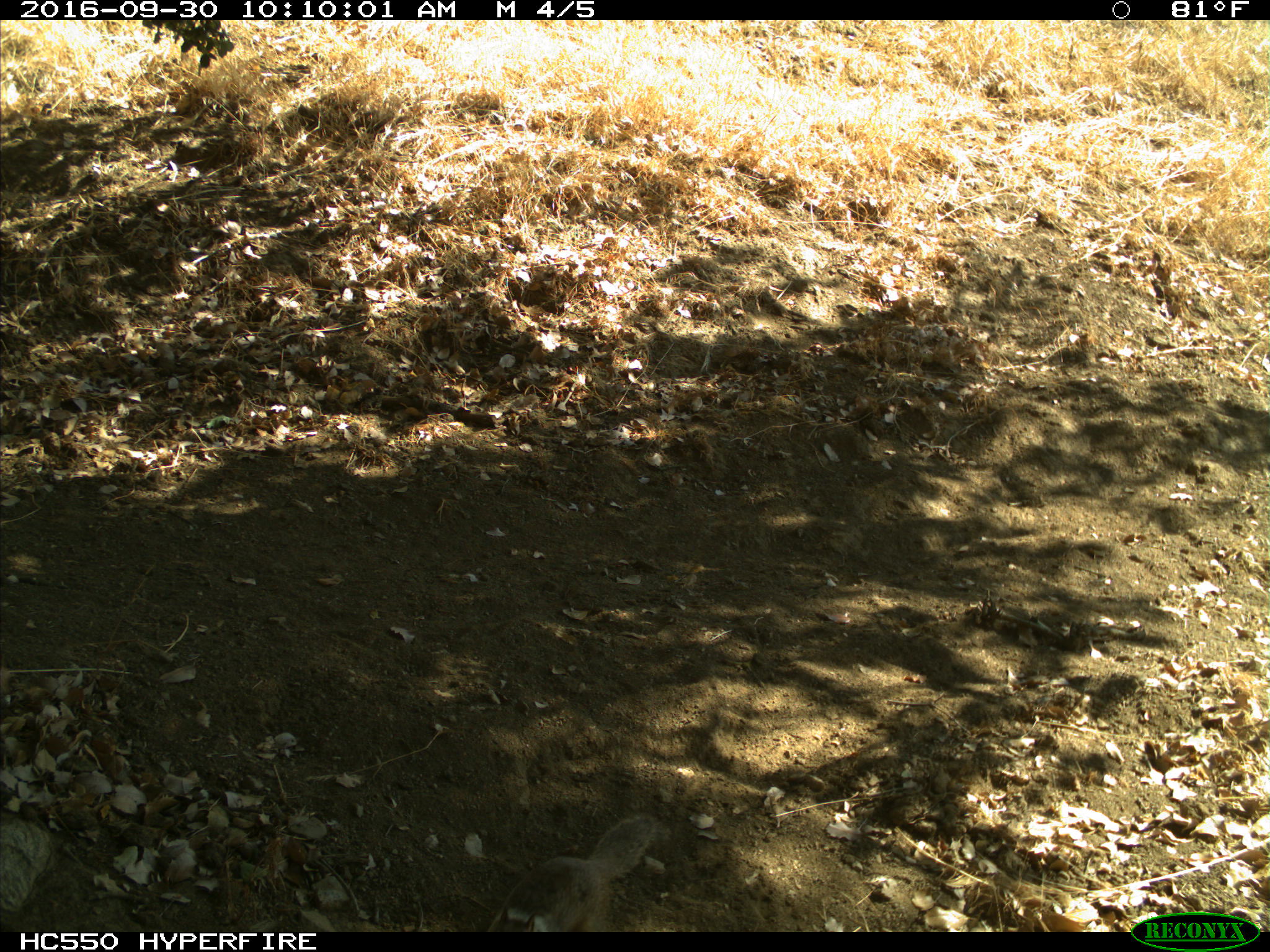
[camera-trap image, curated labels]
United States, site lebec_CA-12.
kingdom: Animalia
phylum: Chordata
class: Mammalia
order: Rodentia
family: Sciuridae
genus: Otospermophilus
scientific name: Otospermophilus beecheyi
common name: california ground squirrel